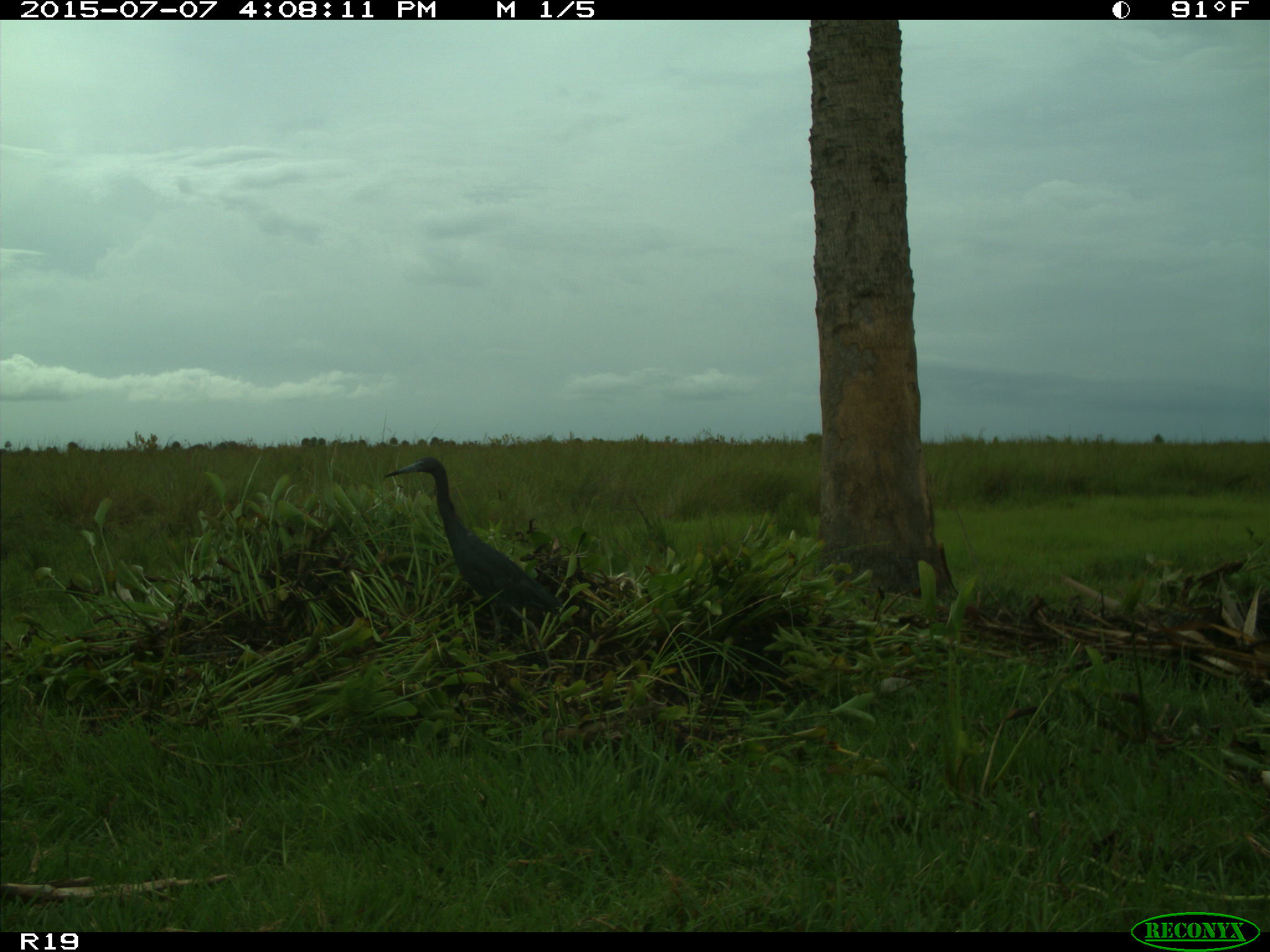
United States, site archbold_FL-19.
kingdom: Animalia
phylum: Chordata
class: Aves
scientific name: Aves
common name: birds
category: unidentified bird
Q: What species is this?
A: Unidentified bird (birds) (Aves).